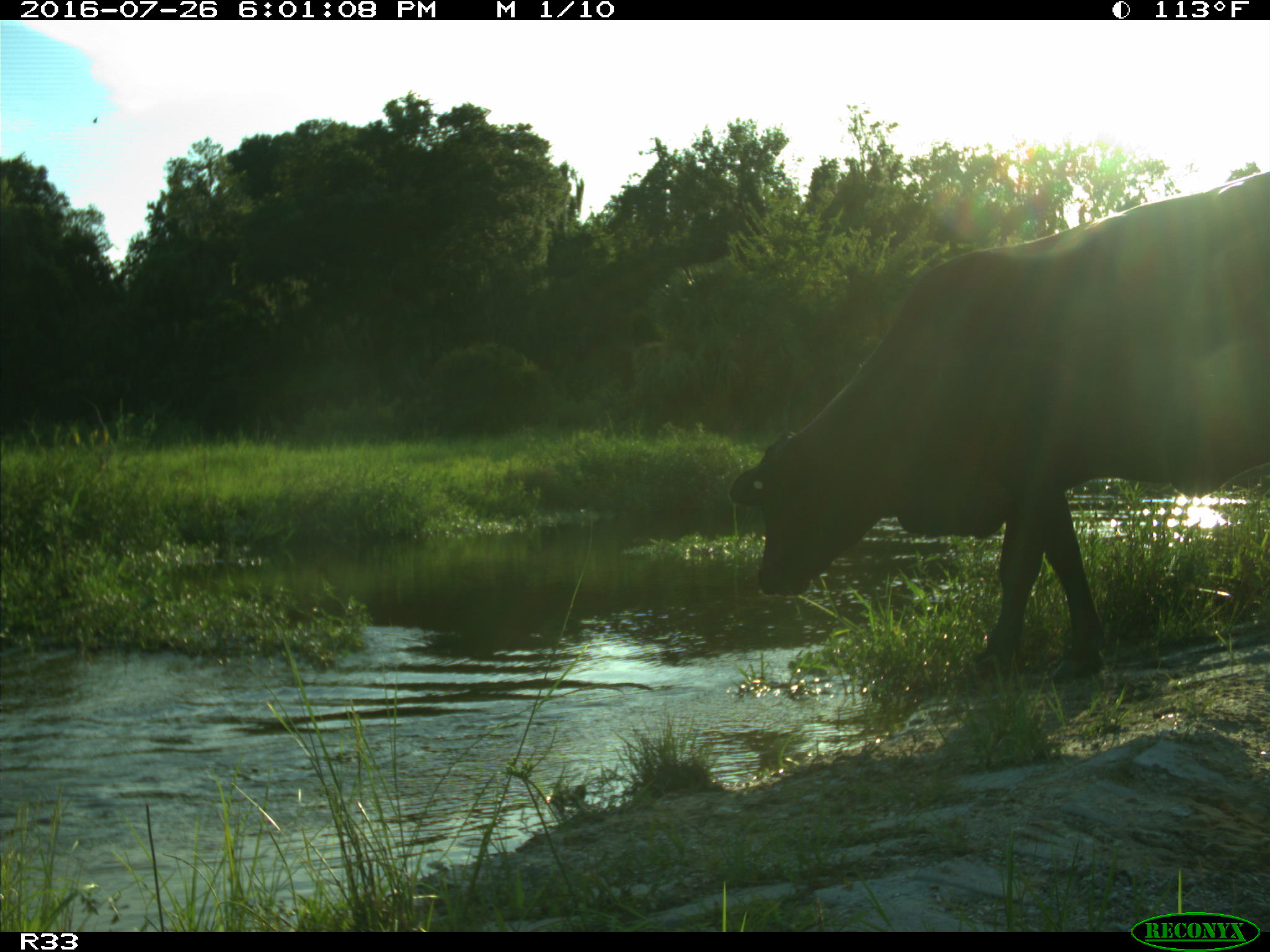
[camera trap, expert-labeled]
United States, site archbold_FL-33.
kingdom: Animalia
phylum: Chordata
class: Mammalia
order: Artiodactyla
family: Bovidae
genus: Bos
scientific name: Bos taurus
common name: domestic cow